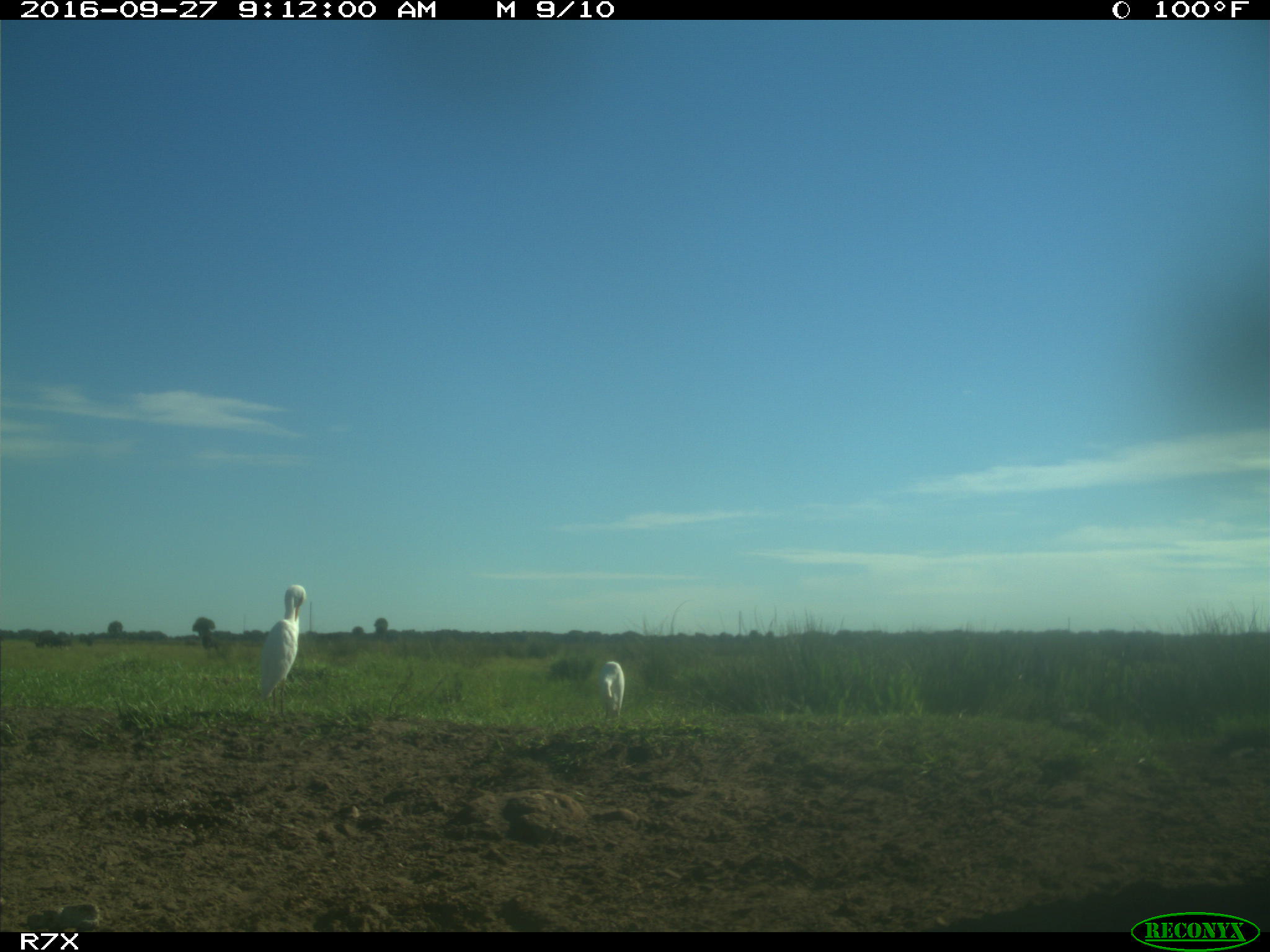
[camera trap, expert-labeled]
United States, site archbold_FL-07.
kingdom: Animalia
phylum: Chordata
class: Aves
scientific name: Aves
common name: birds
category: unidentified bird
Unidentified bird (birds) (Aves).